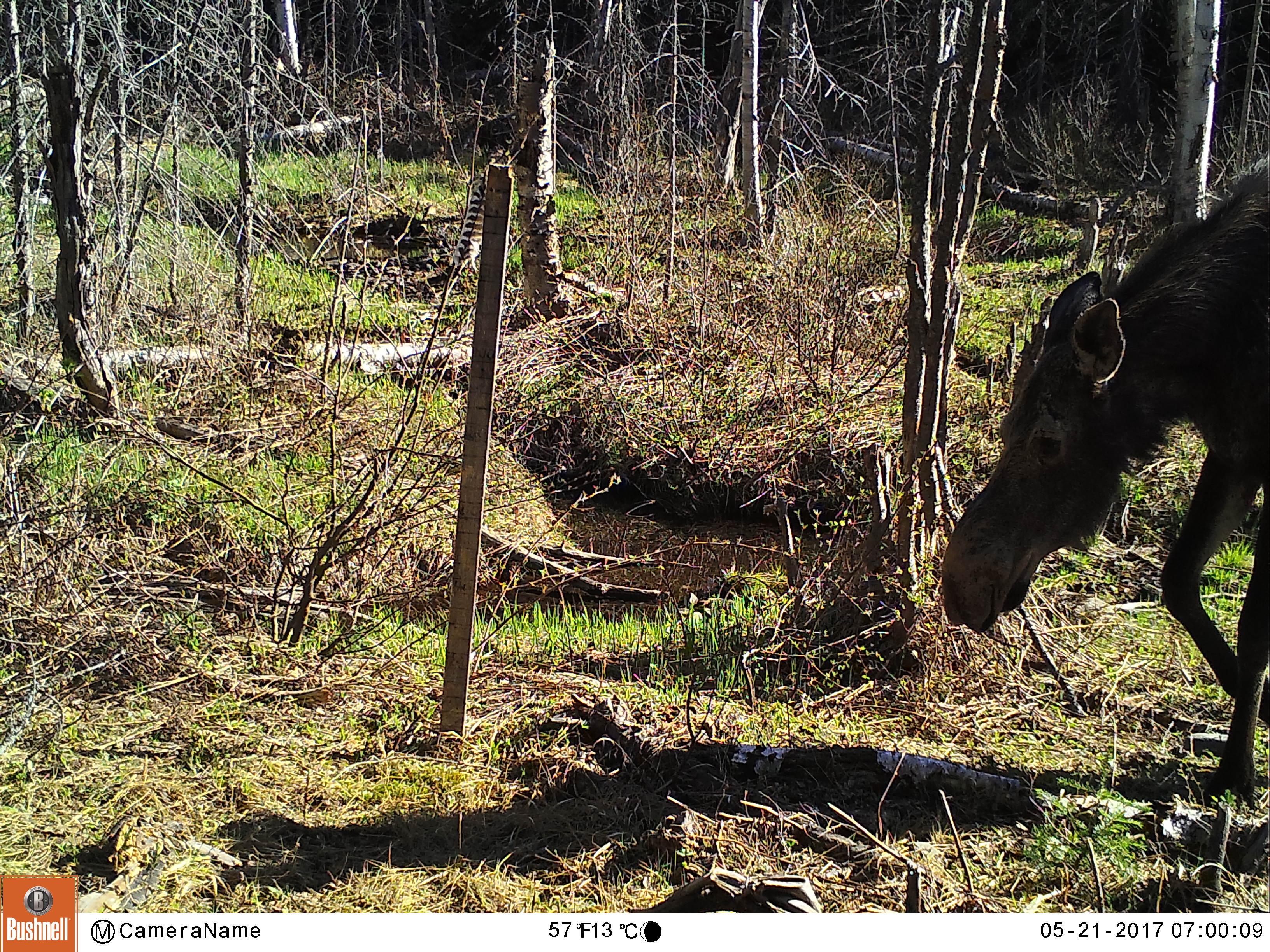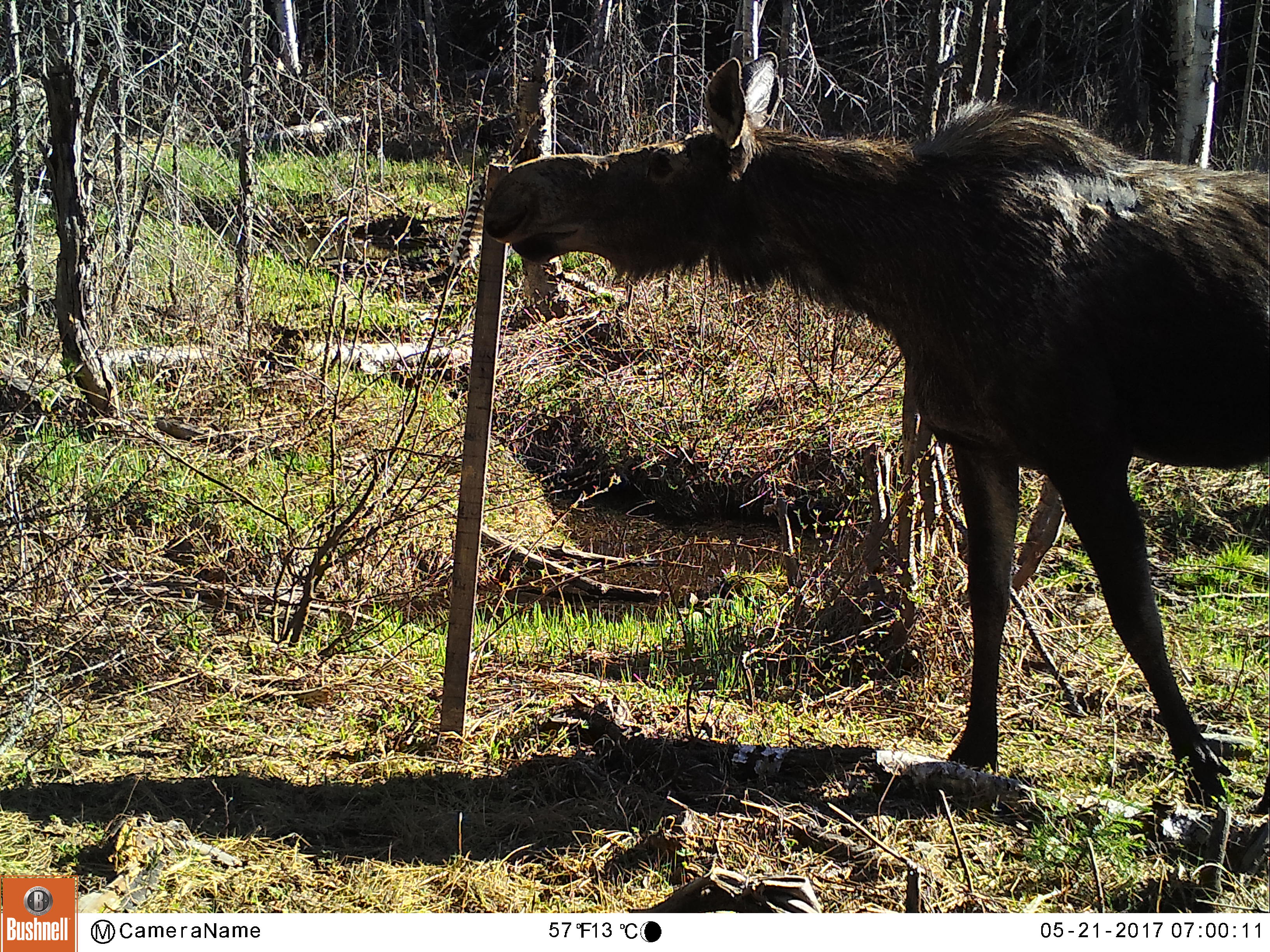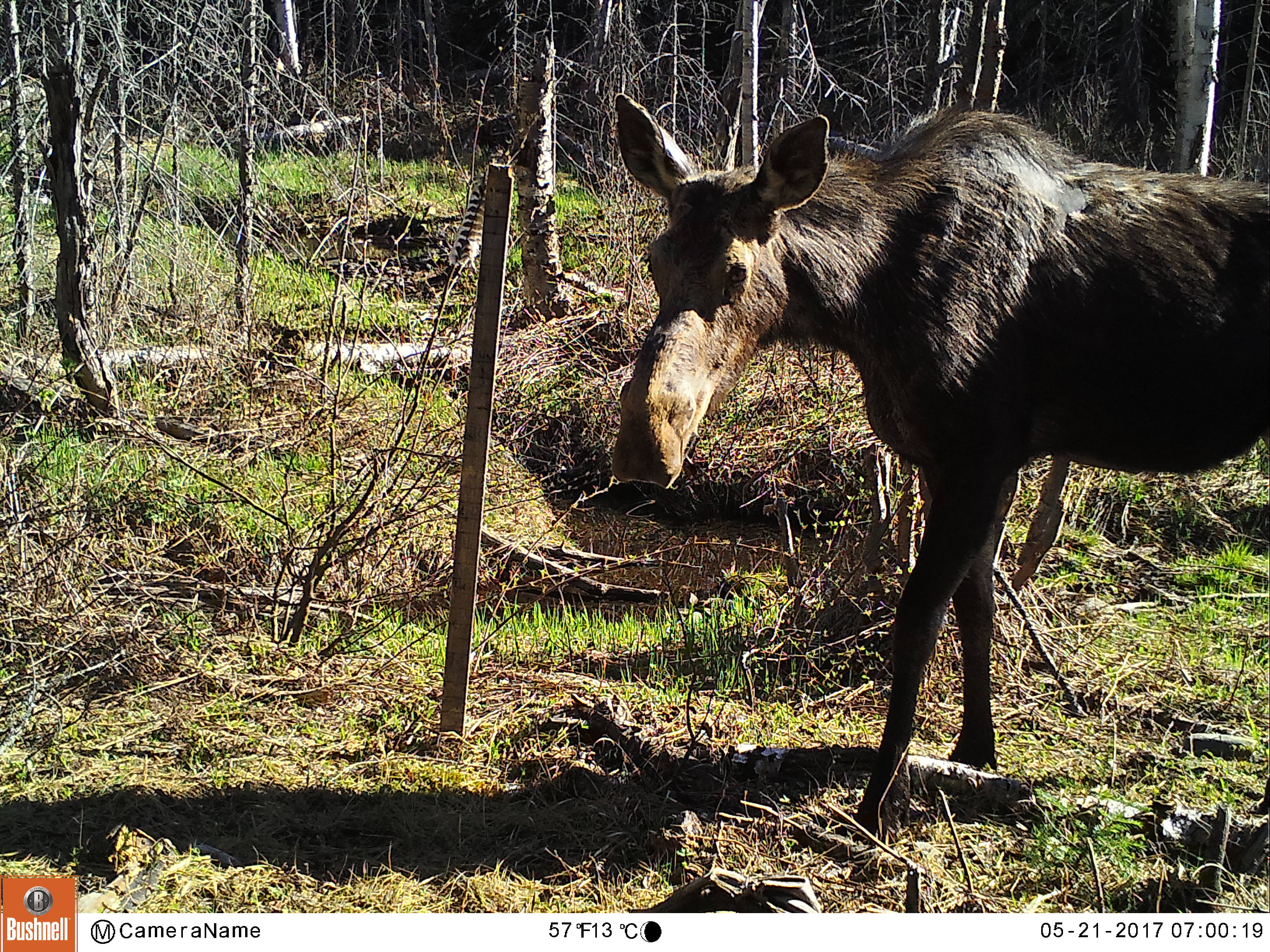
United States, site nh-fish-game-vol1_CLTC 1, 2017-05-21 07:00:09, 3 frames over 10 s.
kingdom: Animalia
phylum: Chordata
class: Mammalia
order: Artiodactyla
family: Cervidae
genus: Alces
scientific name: Alces alces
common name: moose